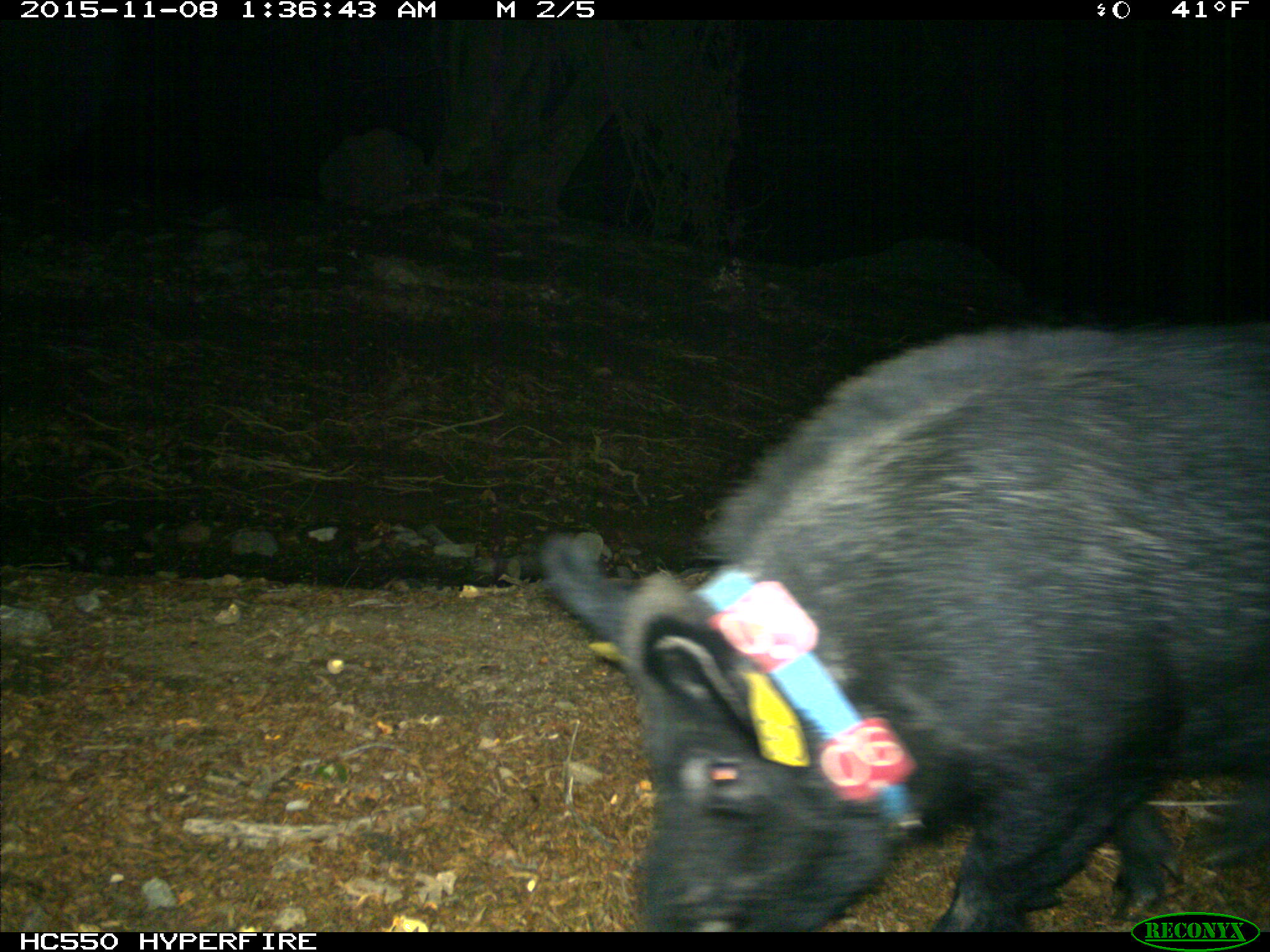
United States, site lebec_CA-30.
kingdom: Animalia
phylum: Chordata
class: Mammalia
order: Artiodactyla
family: Suidae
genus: Sus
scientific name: Sus scrofa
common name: wild boar